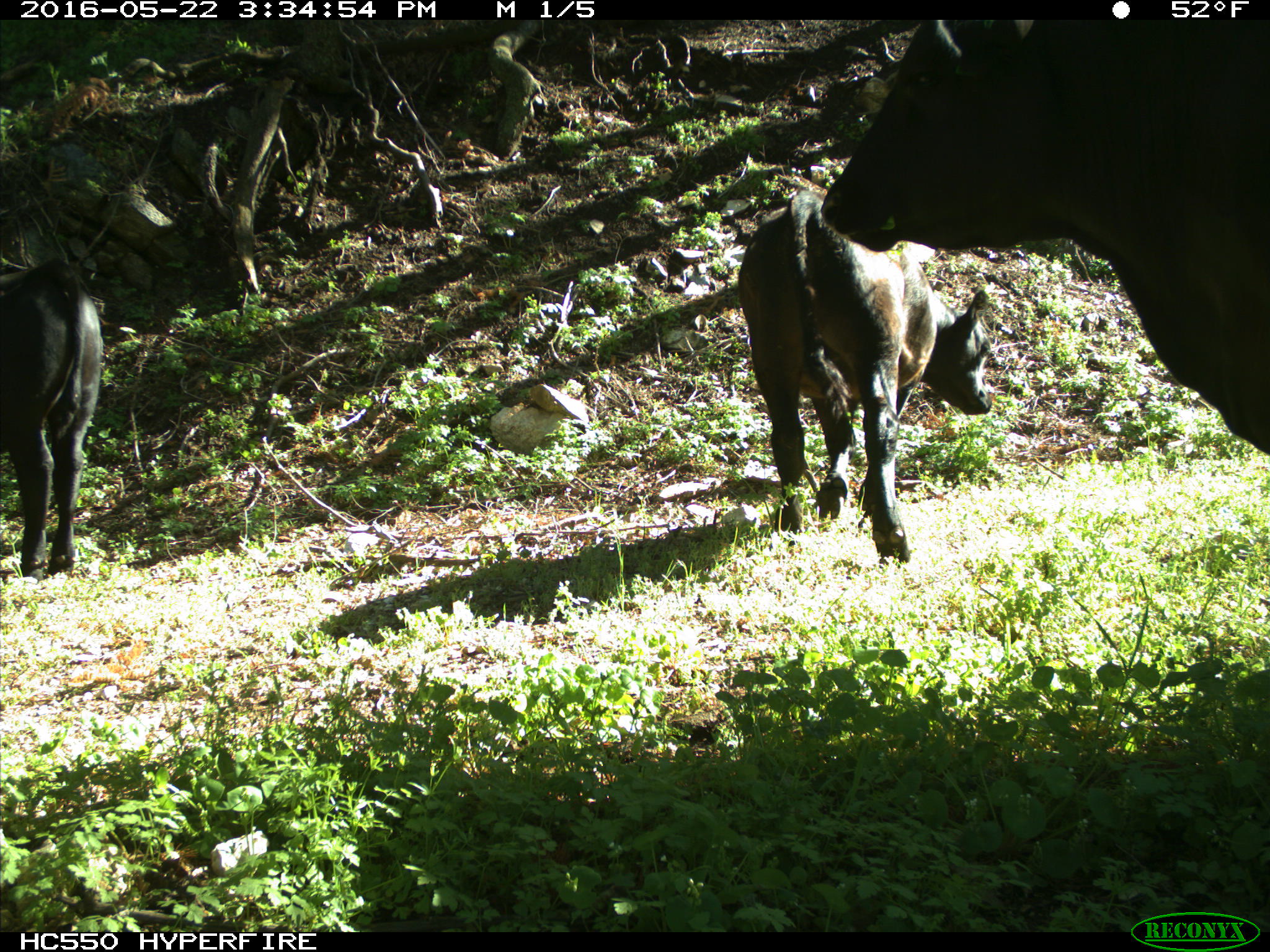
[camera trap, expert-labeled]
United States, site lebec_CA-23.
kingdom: Animalia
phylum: Chordata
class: Mammalia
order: Artiodactyla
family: Bovidae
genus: Bos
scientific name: Bos taurus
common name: domestic cow